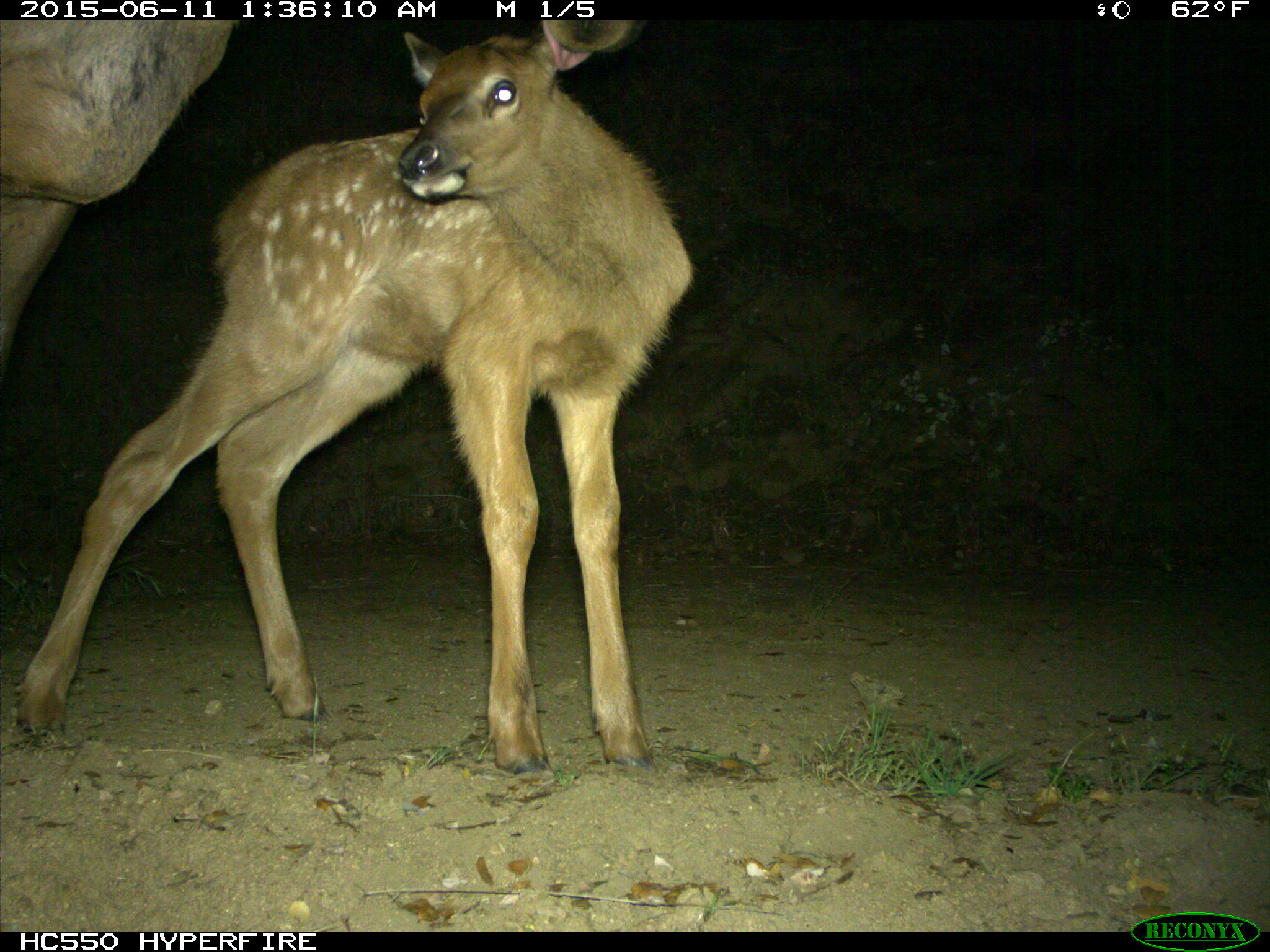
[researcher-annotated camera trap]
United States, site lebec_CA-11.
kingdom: Animalia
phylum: Chordata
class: Mammalia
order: Artiodactyla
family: Cervidae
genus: Cervus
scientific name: Cervus canadensis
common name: elk